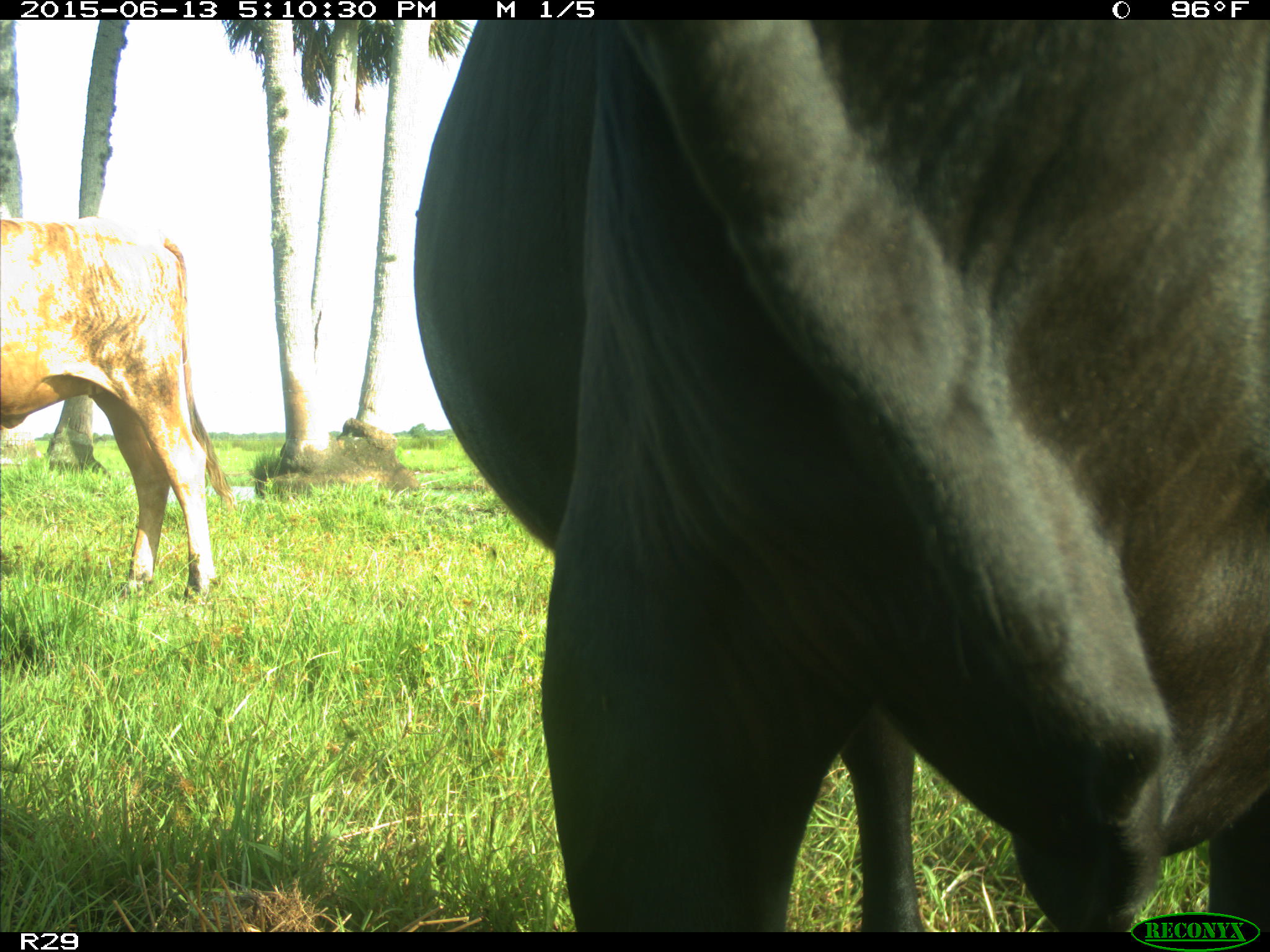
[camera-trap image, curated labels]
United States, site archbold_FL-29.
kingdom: Animalia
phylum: Chordata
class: Mammalia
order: Artiodactyla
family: Bovidae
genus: Bos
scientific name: Bos taurus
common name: domestic cow